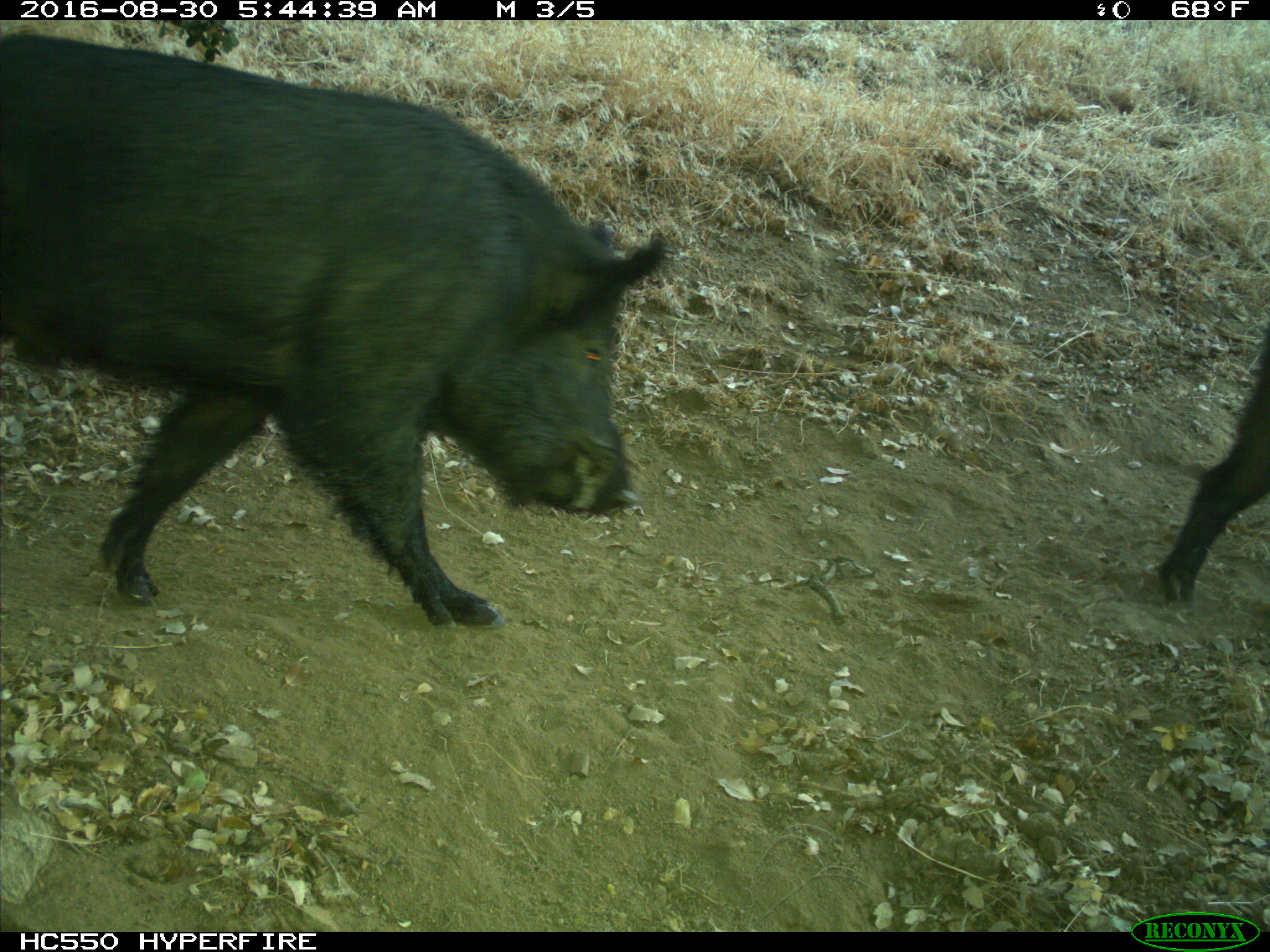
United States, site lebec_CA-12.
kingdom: Animalia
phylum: Chordata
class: Mammalia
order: Artiodactyla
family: Suidae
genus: Sus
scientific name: Sus scrofa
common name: wild boar